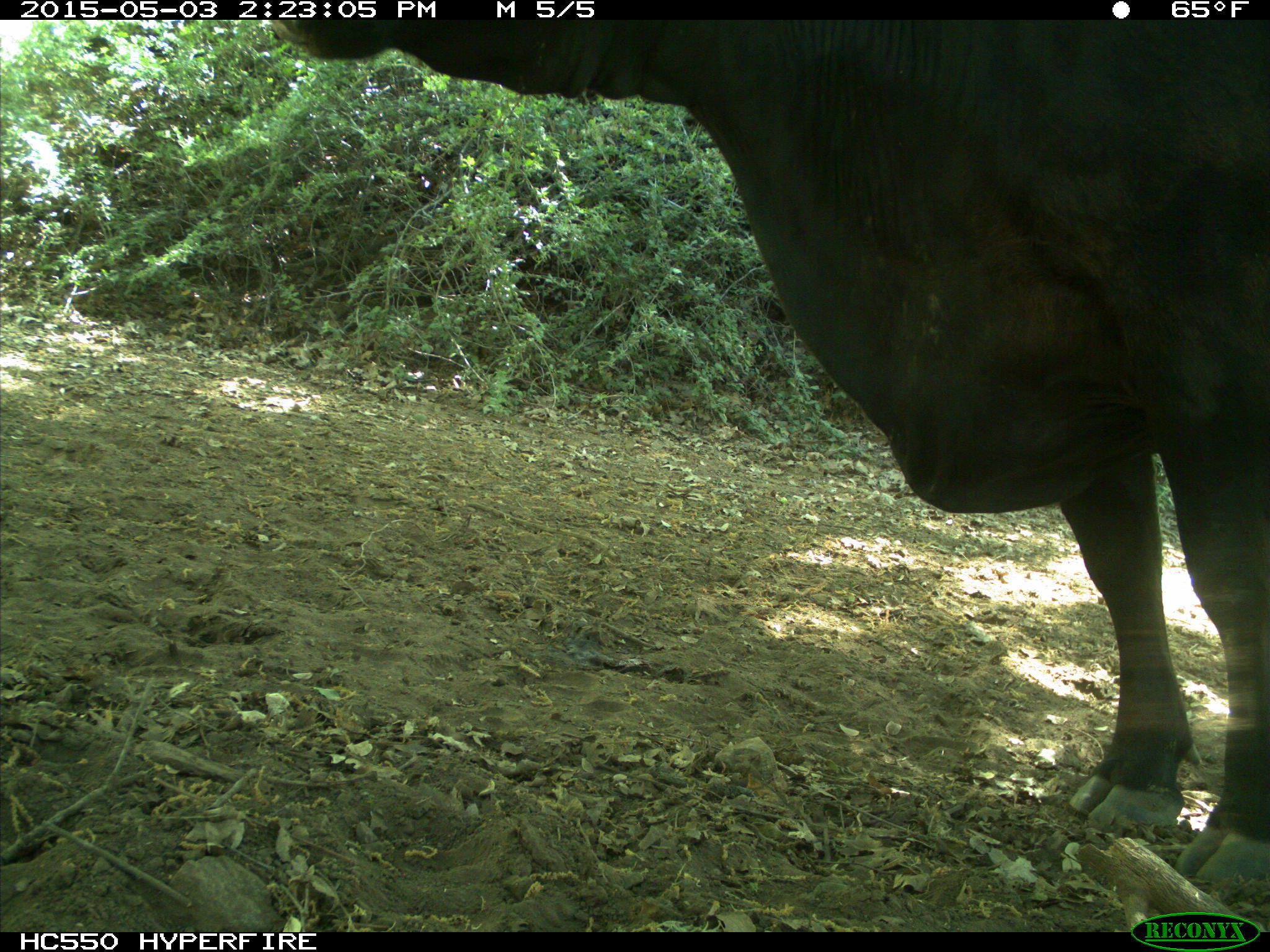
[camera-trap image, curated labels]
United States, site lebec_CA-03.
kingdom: Animalia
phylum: Chordata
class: Mammalia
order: Artiodactyla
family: Bovidae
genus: Bos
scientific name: Bos taurus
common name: domestic cow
Bos taurus (domestic cow).